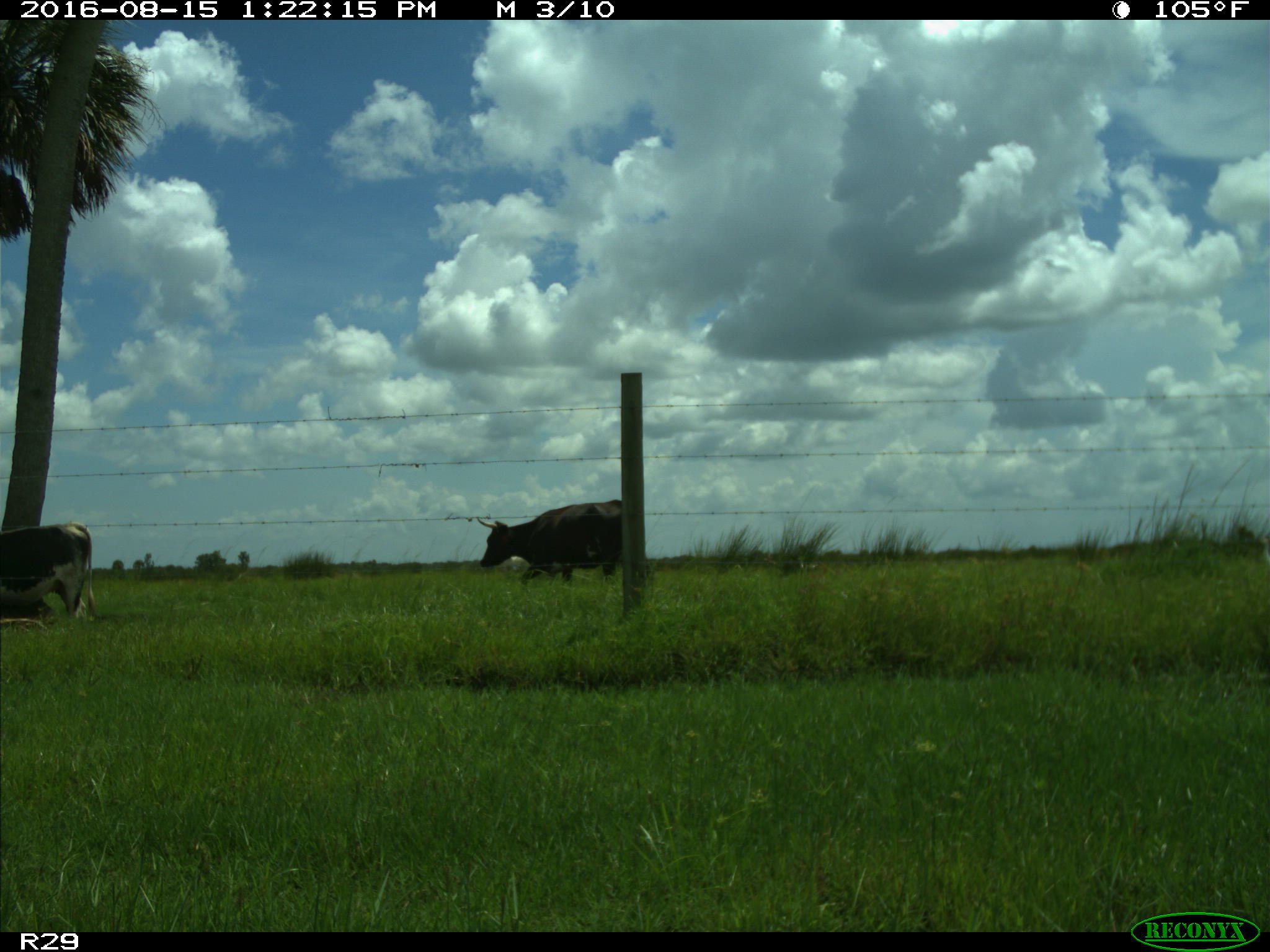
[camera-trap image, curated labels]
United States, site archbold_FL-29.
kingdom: Animalia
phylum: Chordata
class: Mammalia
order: Artiodactyla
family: Bovidae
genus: Bos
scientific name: Bos taurus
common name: domestic cow